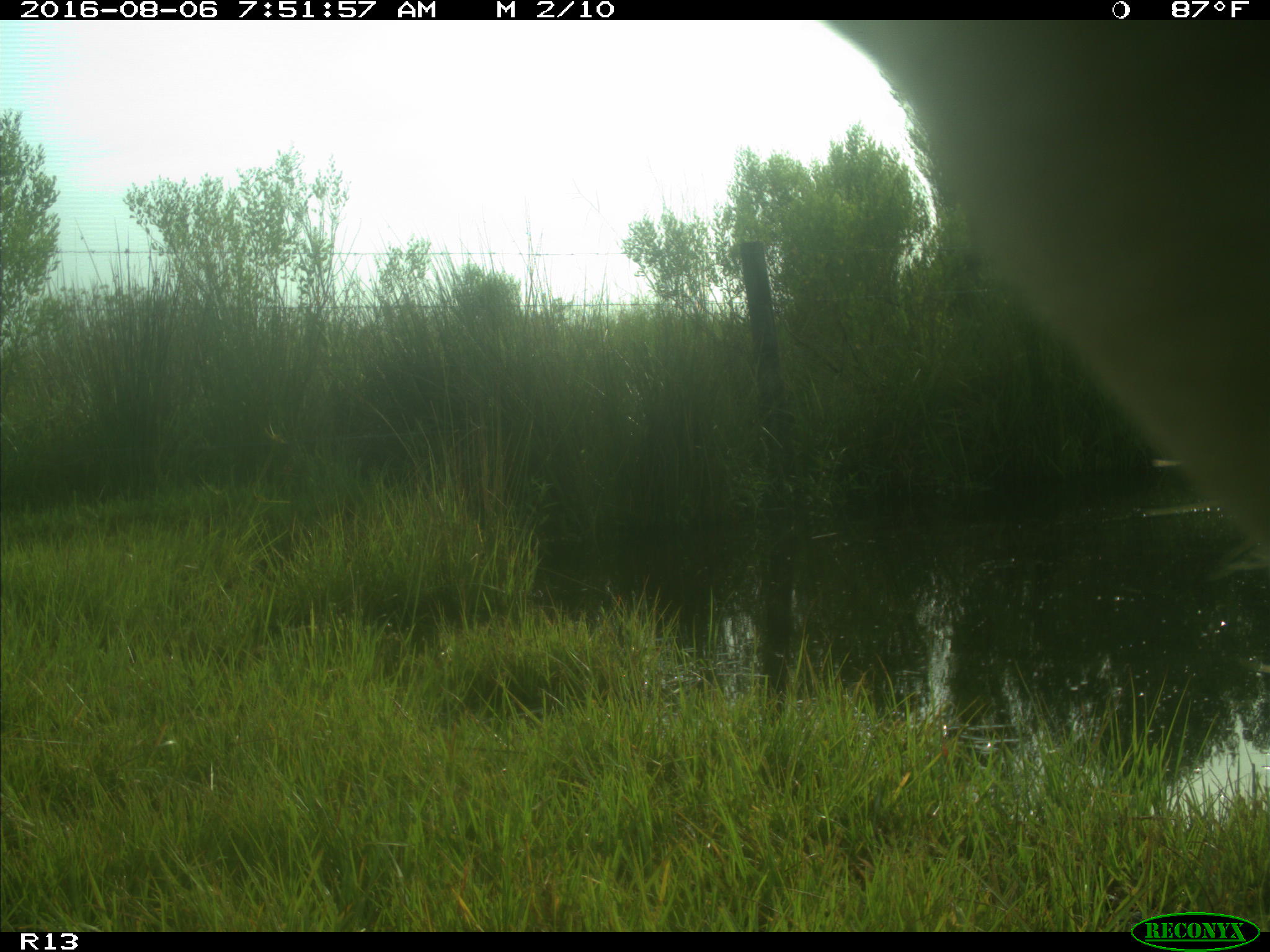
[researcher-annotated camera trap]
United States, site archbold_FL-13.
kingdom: Animalia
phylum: Chordata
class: Mammalia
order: Artiodactyla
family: Bovidae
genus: Bos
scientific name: Bos taurus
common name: domestic cow